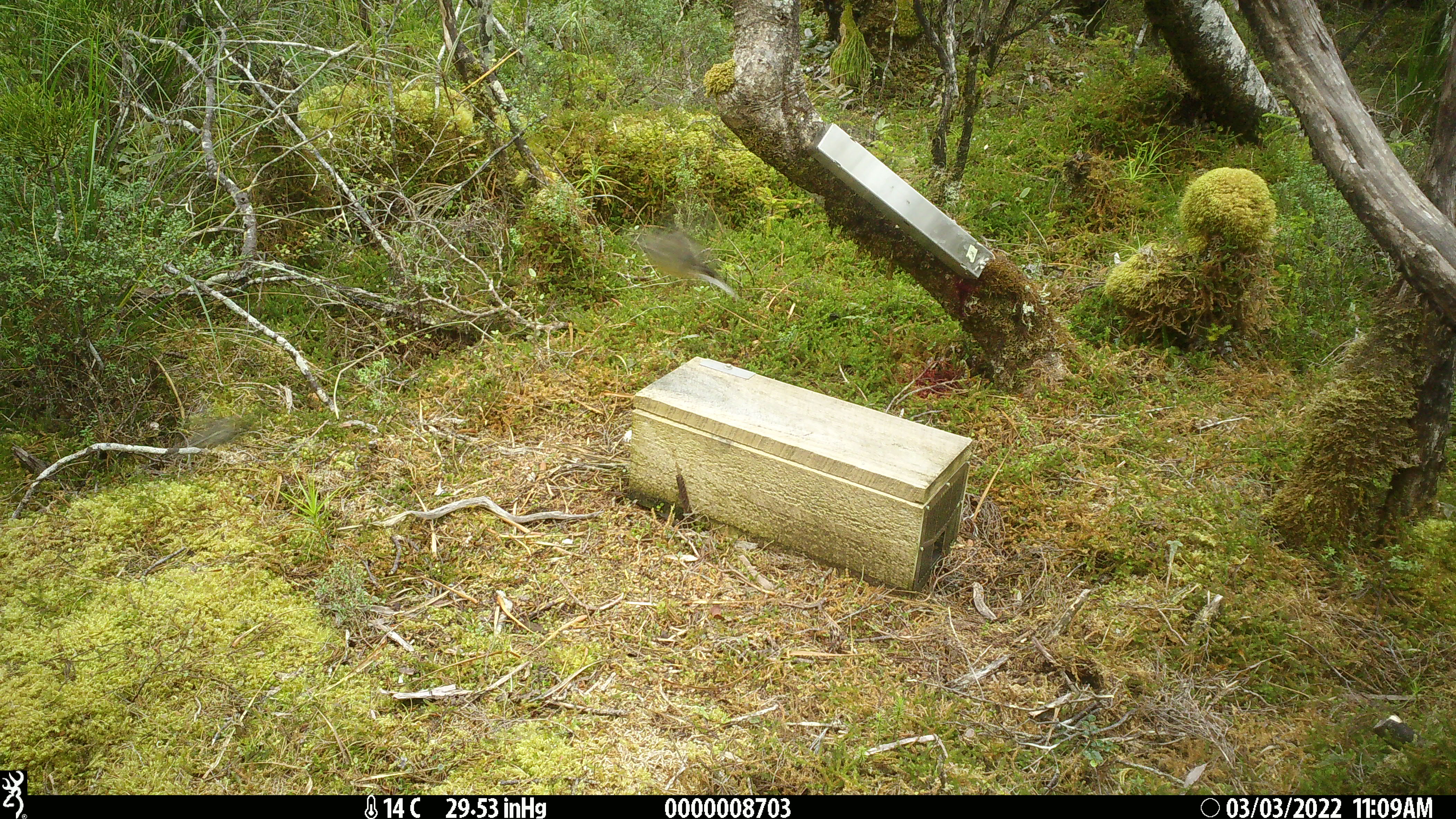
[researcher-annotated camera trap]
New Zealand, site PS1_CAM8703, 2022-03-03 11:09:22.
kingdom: Animalia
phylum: Chordata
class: Aves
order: Passeriformes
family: Petroicidae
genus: Petroica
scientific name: Petroica macrocephala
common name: tomtit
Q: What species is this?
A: Tomtit (Petroica macrocephala).